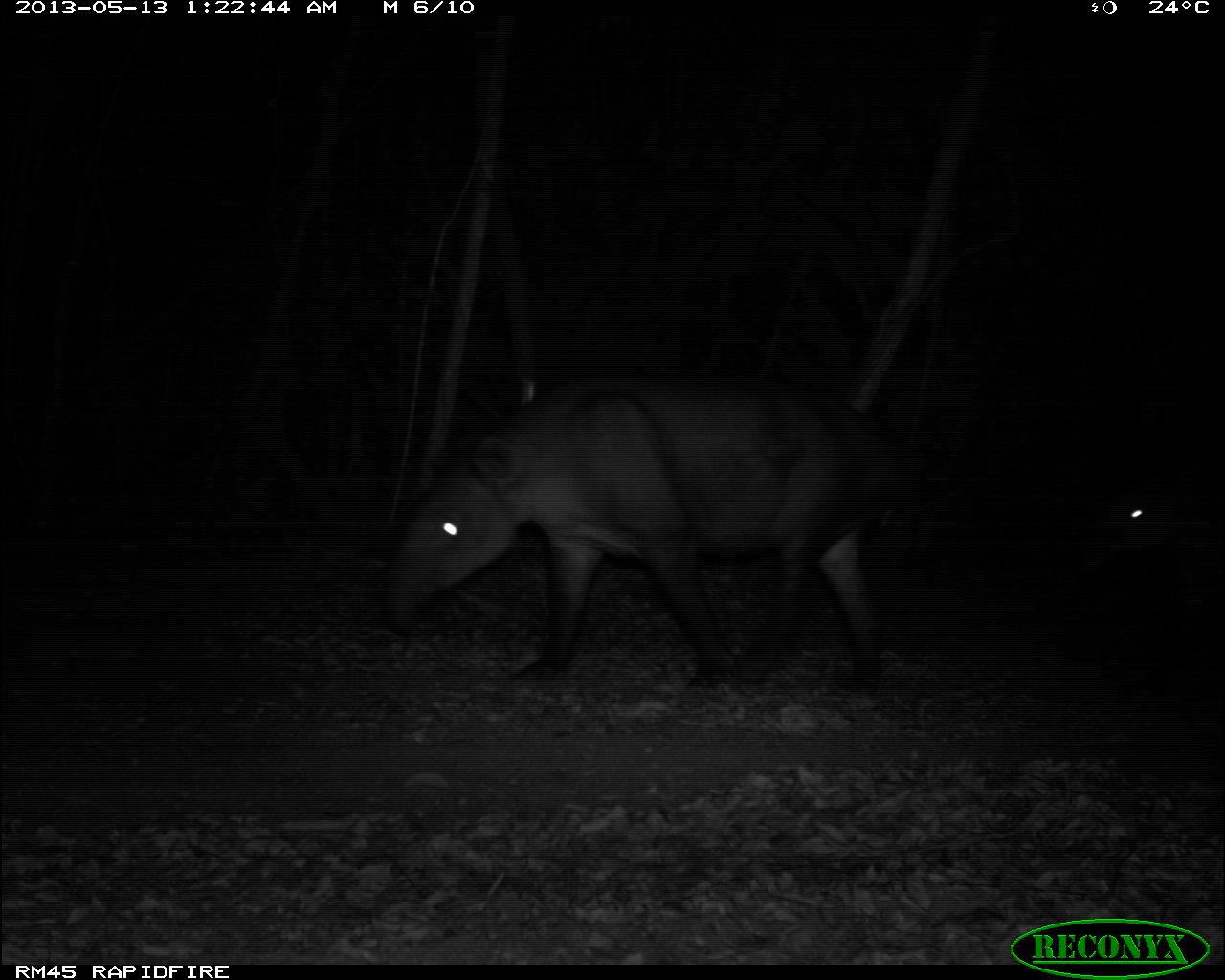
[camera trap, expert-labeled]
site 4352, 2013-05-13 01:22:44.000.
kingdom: Animalia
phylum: Chordata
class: Mammalia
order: Perissodactyla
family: Tapiridae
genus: Tapirus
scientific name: Tapirus bairdii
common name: baird's tapir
Tapirus bairdii (baird's tapir), count 2.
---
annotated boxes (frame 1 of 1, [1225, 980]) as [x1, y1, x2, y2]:
tapirus bairdii: [378, 374, 909, 693]